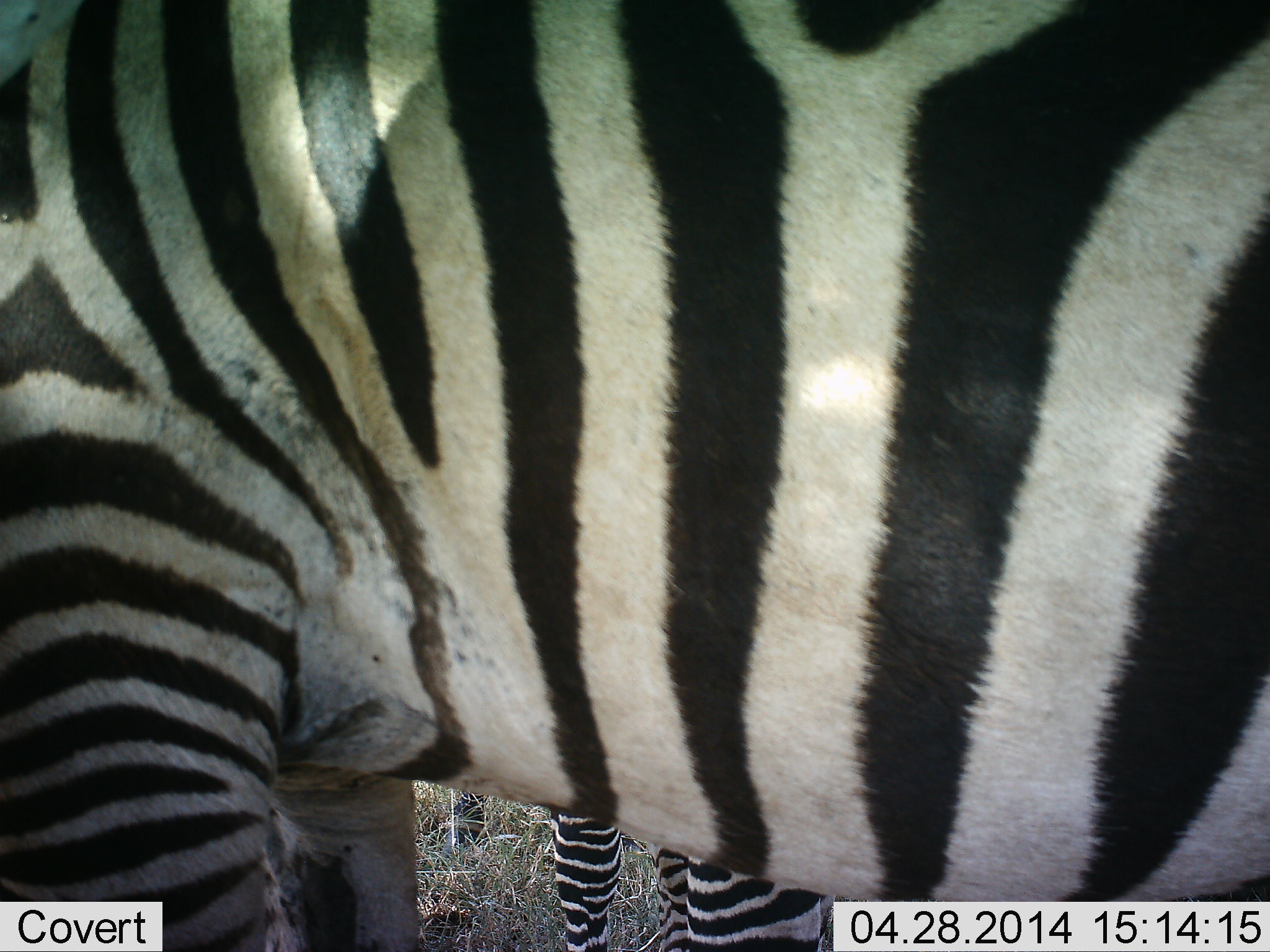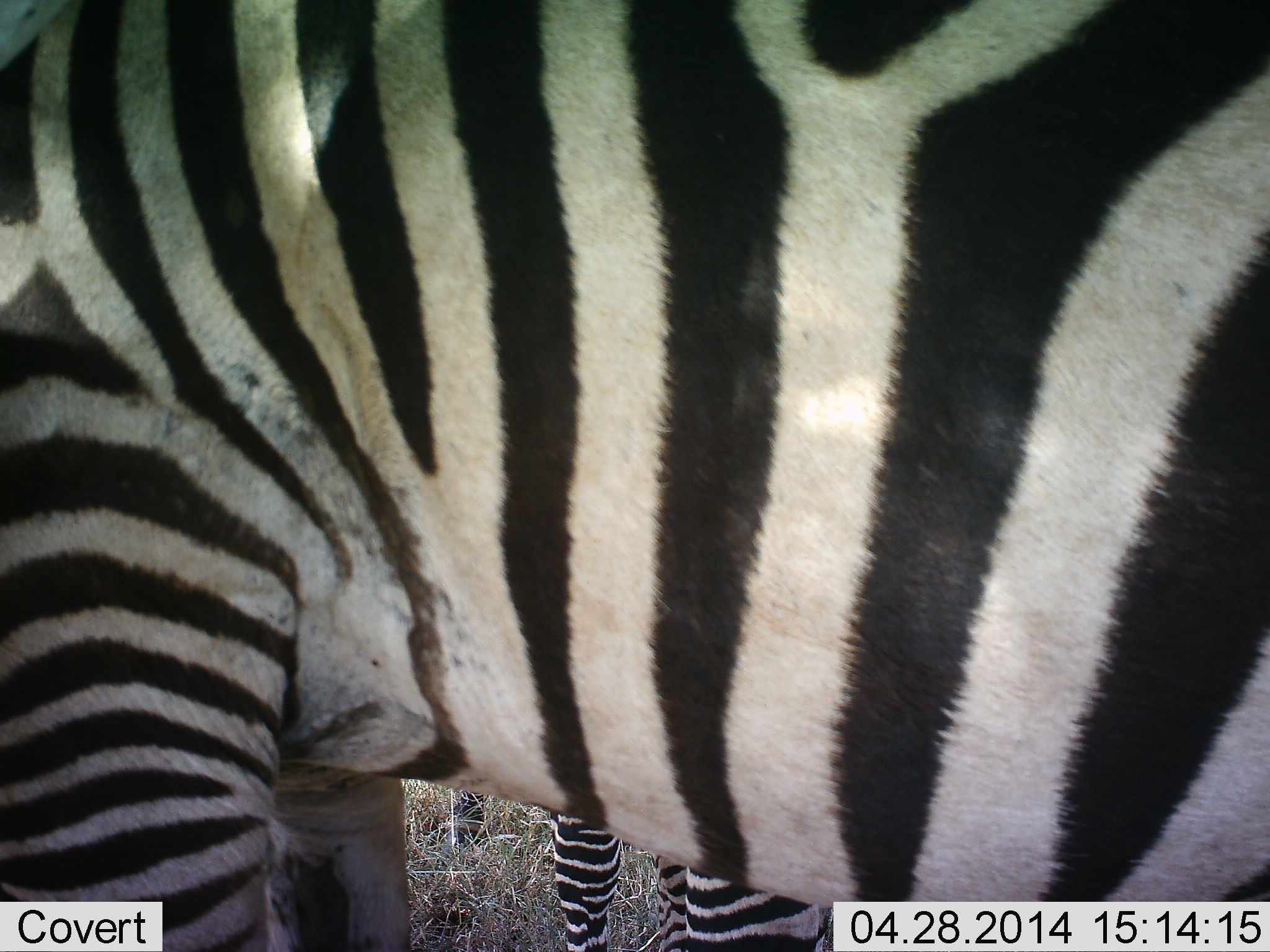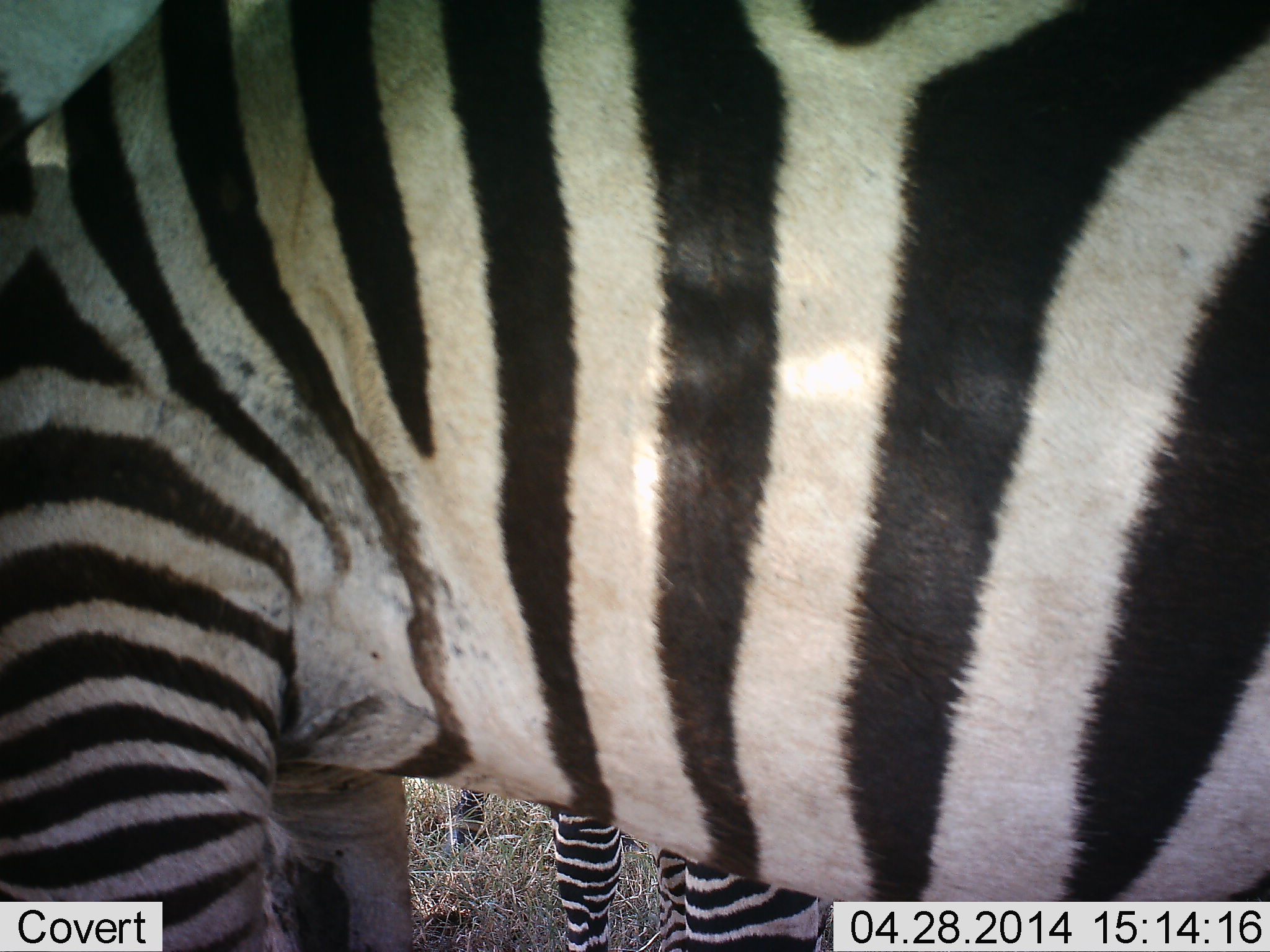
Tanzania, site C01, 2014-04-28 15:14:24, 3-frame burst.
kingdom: Animalia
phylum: Chordata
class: Mammalia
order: Perissodactyla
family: Equidae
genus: Equus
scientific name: Equus quagga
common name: plains zebra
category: zebra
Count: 2.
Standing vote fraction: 100%.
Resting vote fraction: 0%.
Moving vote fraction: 0%.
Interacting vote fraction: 0%.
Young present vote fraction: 0%.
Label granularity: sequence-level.